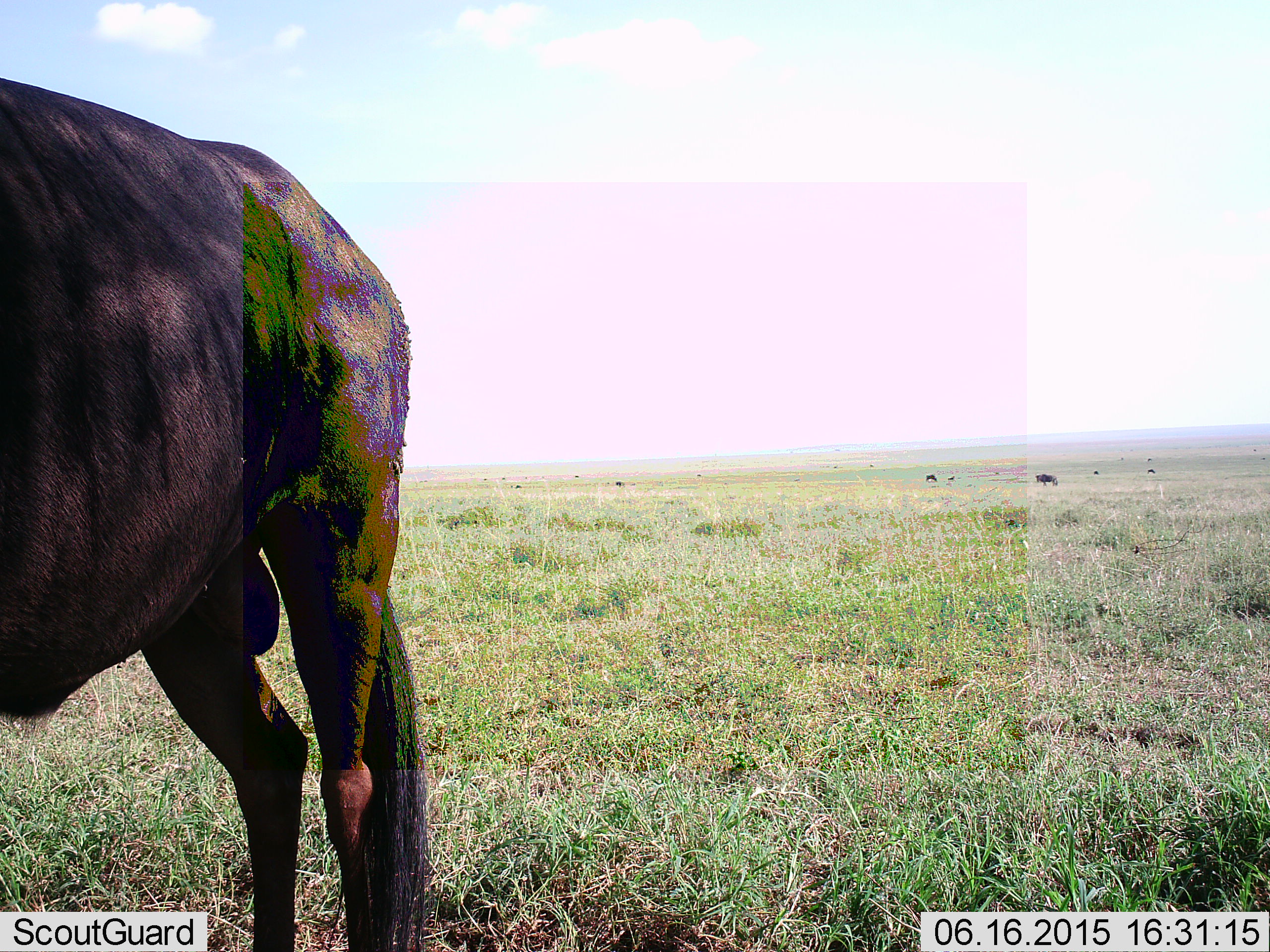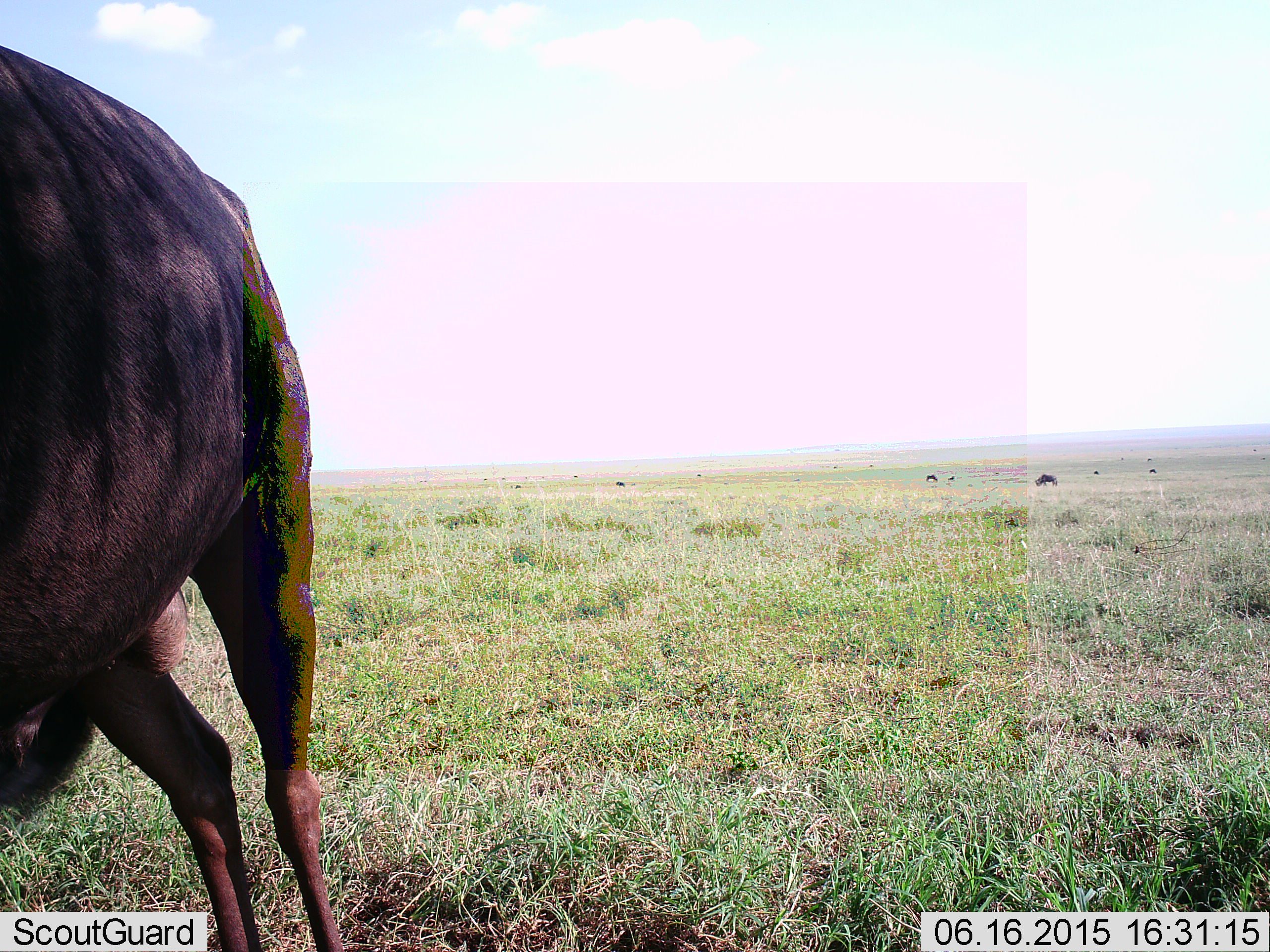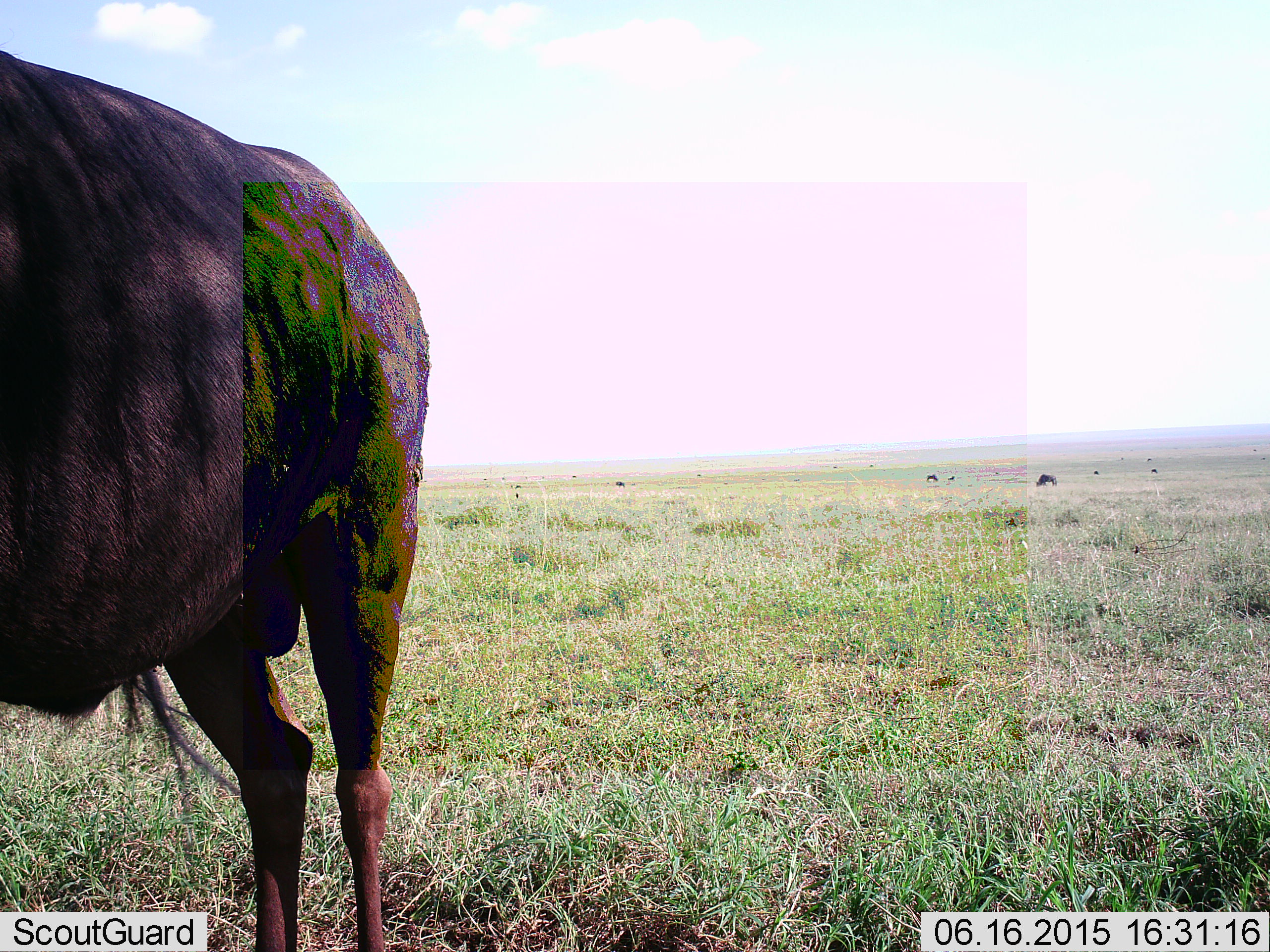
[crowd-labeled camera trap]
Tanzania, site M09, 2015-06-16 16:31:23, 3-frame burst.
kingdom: Animalia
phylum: Chordata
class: Mammalia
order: Artiodactyla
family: Bovidae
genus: Connochaetes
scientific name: Connochaetes taurinus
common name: blue wildebeest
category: wildebeest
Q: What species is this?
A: Wildebeest (blue wildebeest) (Connochaetes taurinus).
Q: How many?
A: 3.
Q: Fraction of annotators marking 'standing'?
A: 90%.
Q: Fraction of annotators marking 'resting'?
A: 0%.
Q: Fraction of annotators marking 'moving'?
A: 10%.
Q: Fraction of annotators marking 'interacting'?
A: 0%.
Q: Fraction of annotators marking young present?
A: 0%.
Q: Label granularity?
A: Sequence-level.